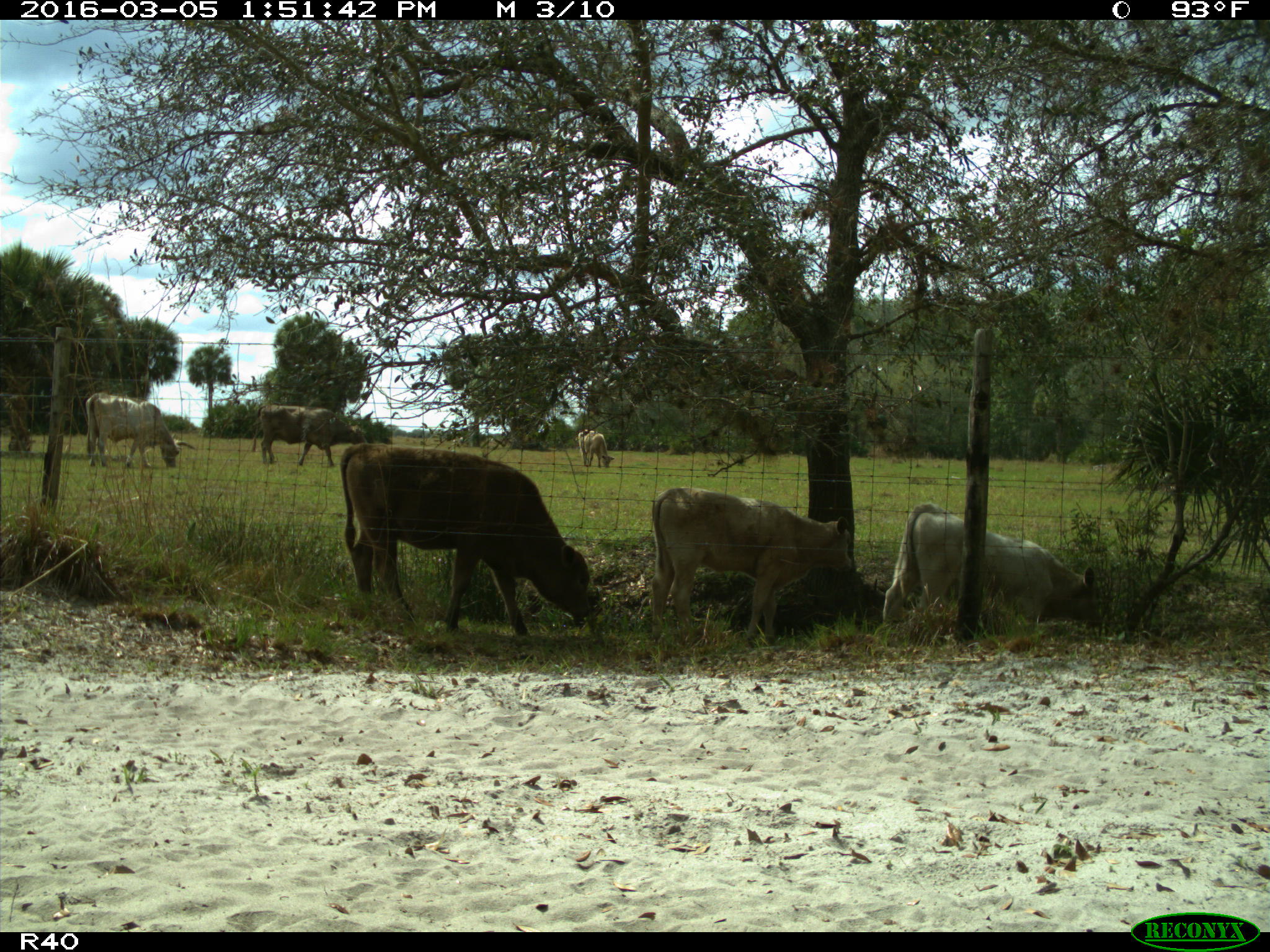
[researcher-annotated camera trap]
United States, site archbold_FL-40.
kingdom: Animalia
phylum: Chordata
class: Mammalia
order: Artiodactyla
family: Bovidae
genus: Bos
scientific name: Bos taurus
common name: domestic cow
Bos taurus (domestic cow).